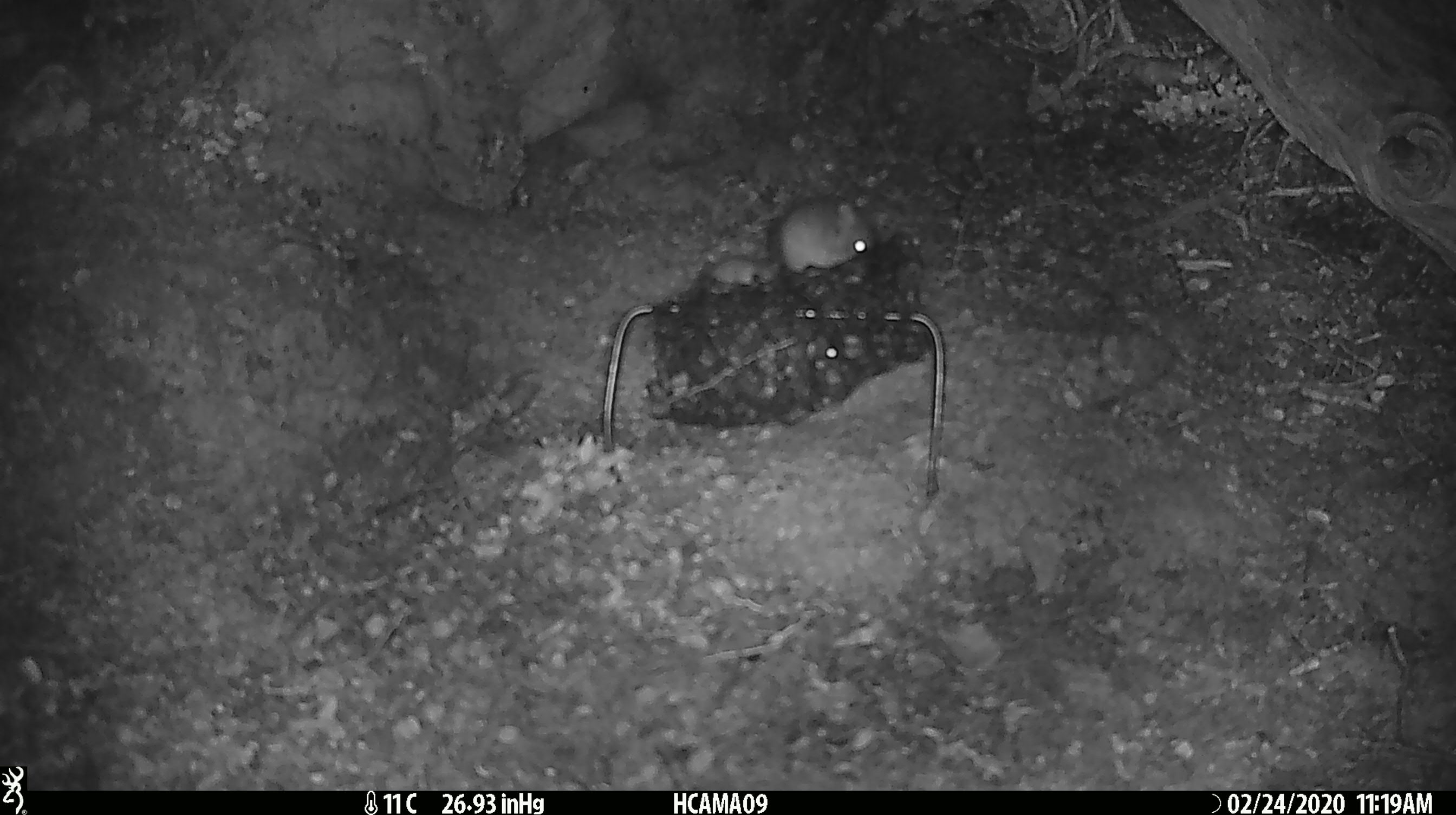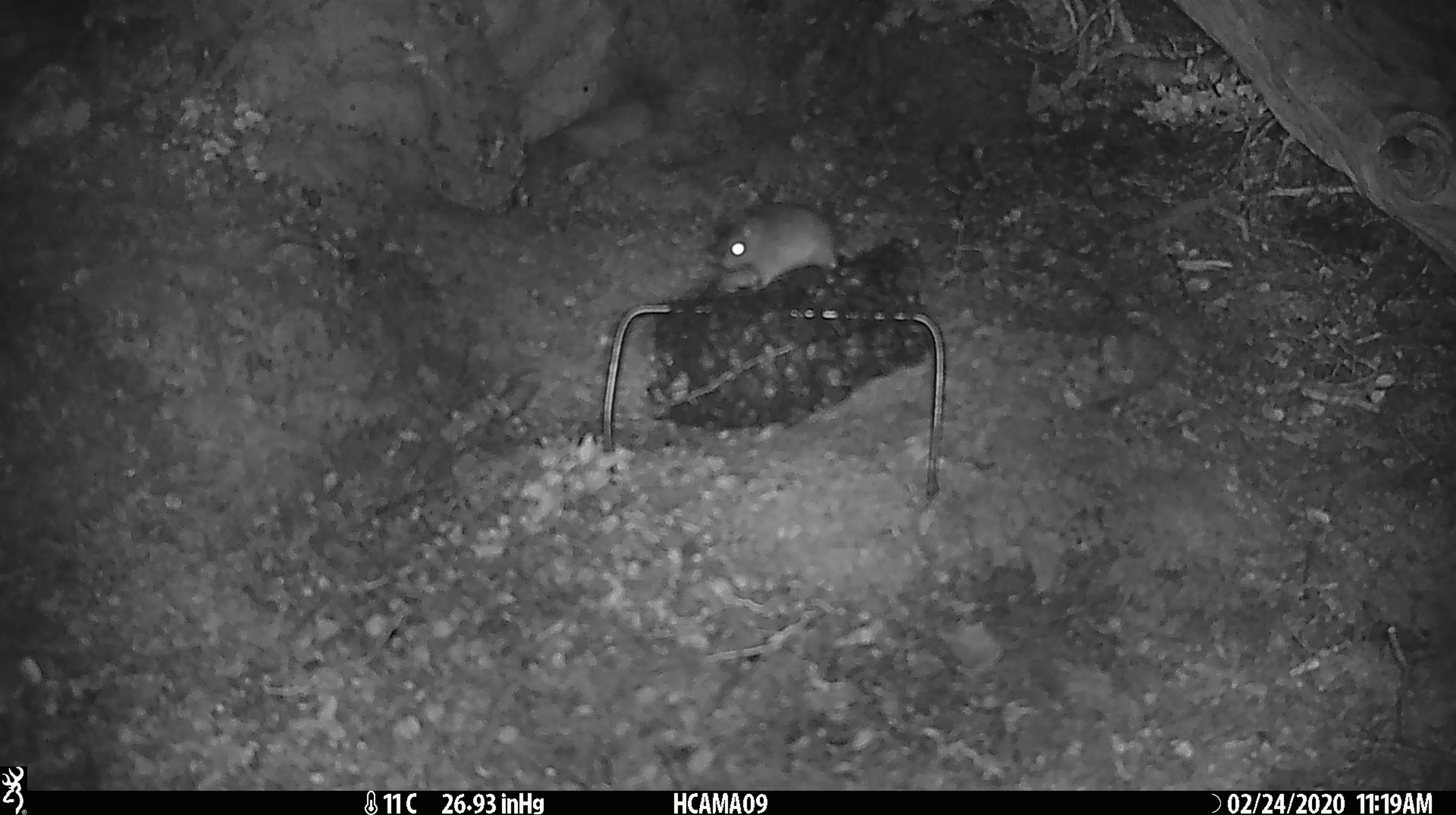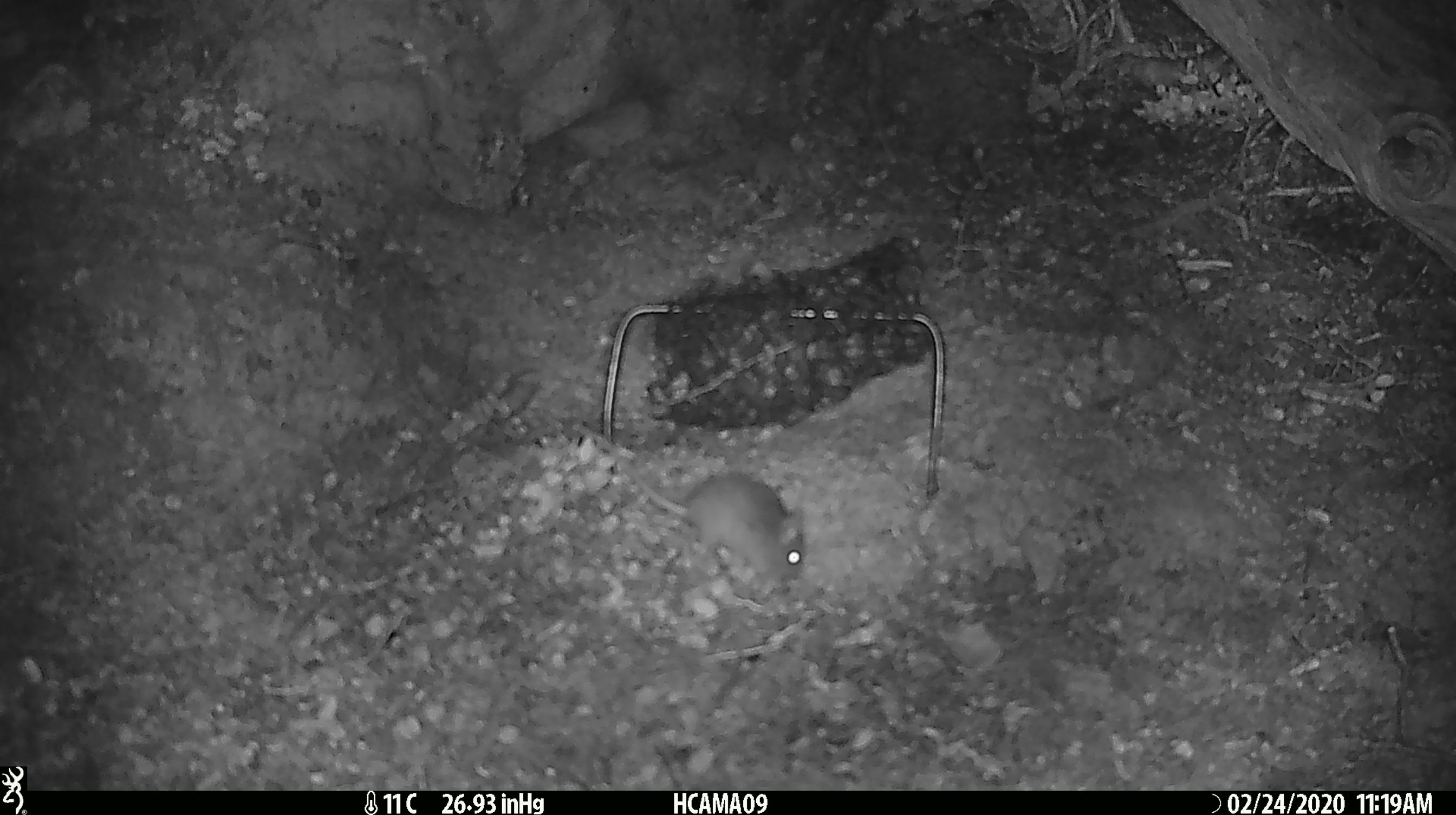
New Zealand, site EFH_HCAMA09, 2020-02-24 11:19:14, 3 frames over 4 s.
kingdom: Animalia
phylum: Chordata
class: Mammalia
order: Rodentia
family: Muridae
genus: Mus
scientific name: Mus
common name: mouse